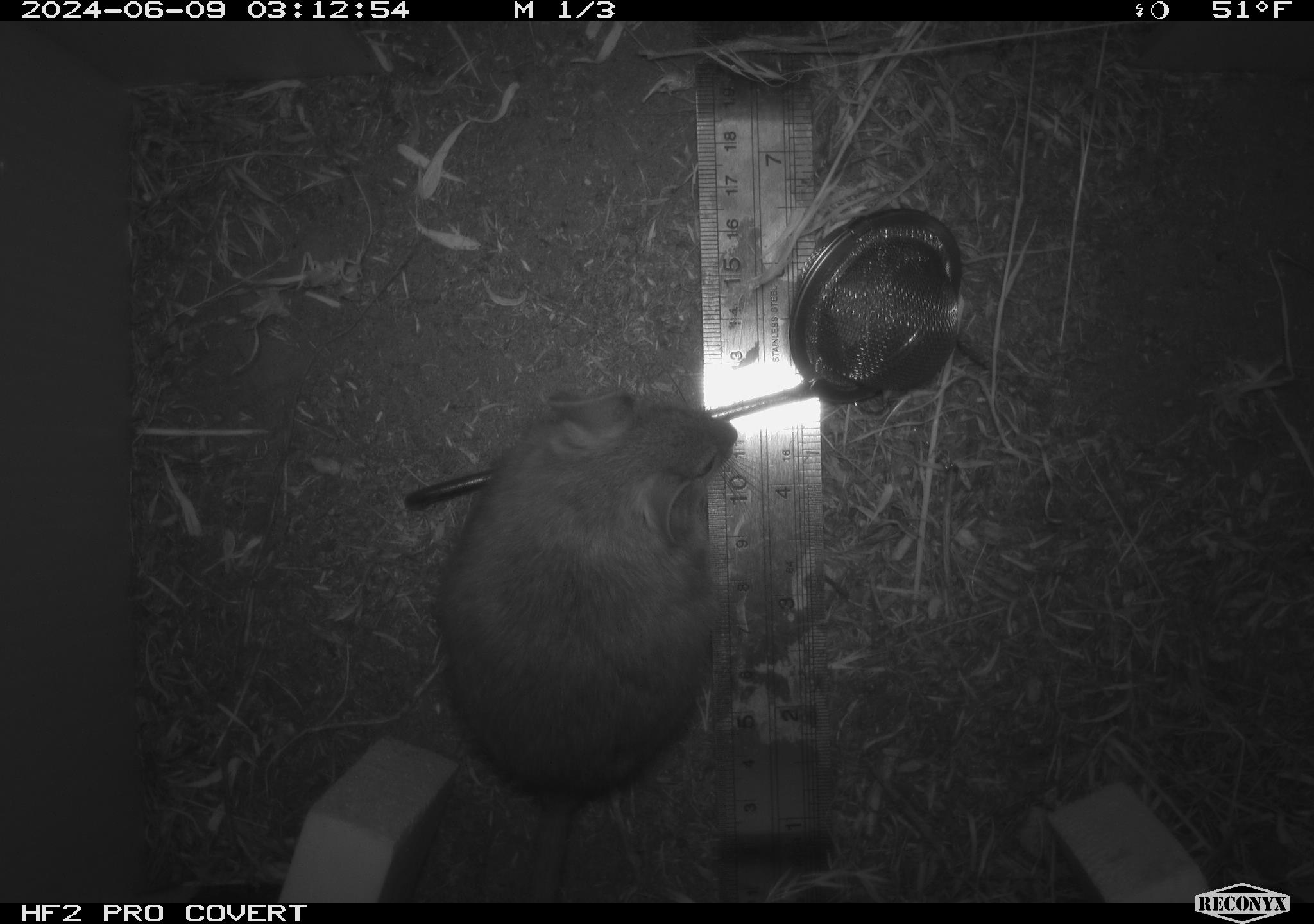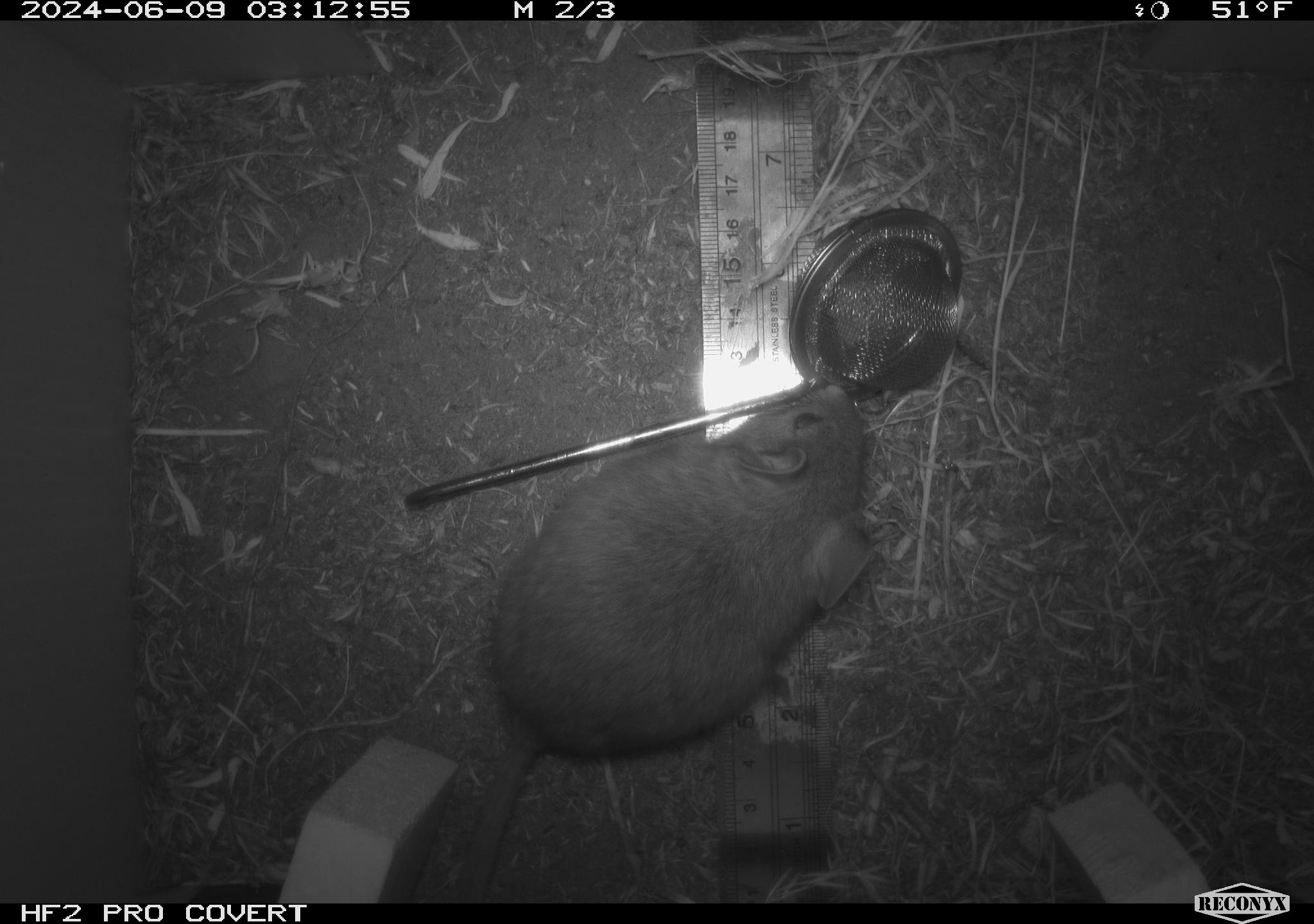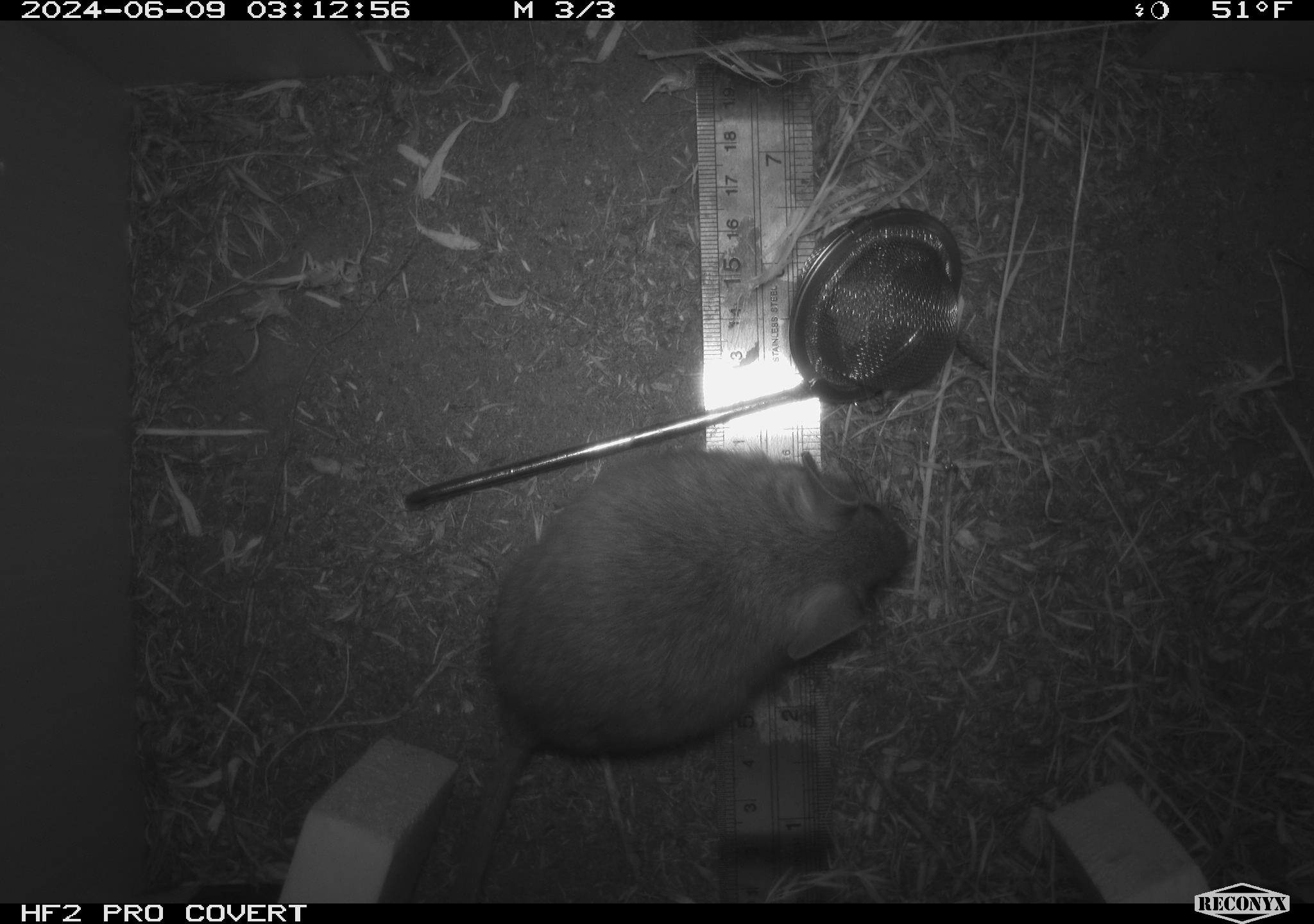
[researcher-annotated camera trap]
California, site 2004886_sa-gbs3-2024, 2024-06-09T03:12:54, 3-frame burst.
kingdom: Animalia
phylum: Chordata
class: Mammalia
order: Rodentia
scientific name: Rodentia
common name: woodrat or rat or mouse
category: woodrat or rat or mouse species